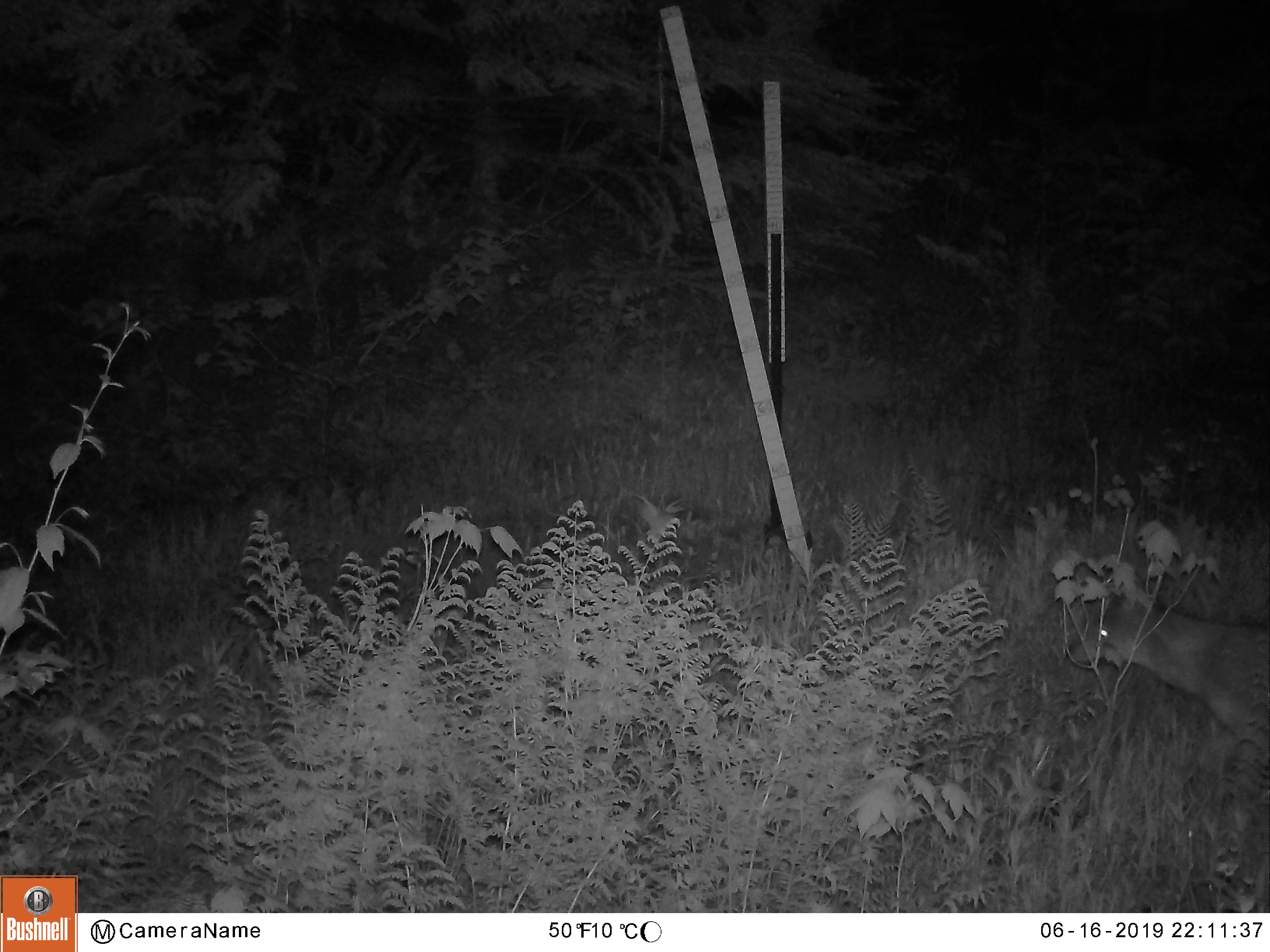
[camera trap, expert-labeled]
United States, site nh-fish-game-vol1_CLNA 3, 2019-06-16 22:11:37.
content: unidentified animal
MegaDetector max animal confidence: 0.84